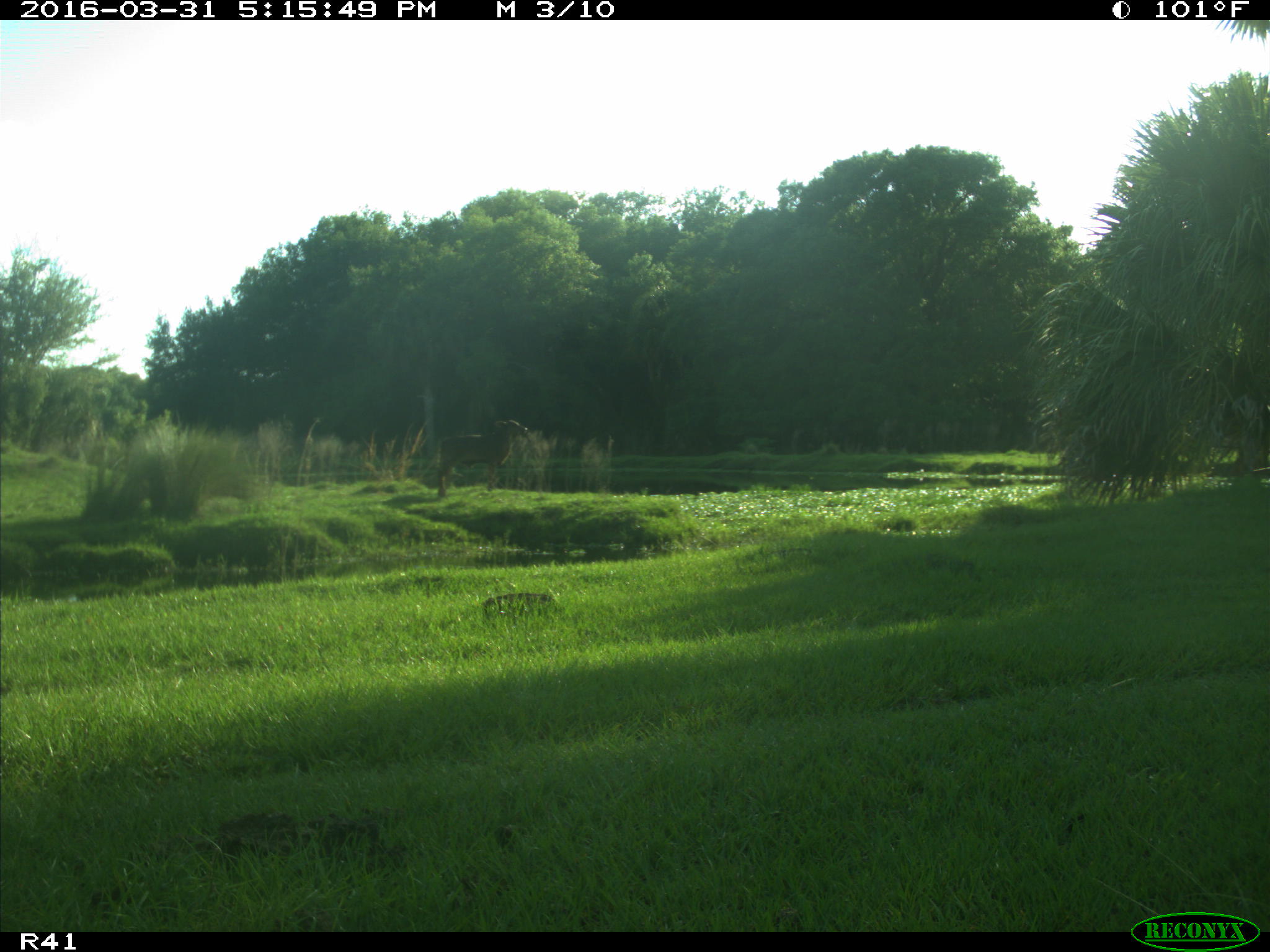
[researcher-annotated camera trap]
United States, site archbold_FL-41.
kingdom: Animalia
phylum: Chordata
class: Mammalia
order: Artiodactyla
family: Bovidae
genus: Bos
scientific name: Bos taurus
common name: domestic cow